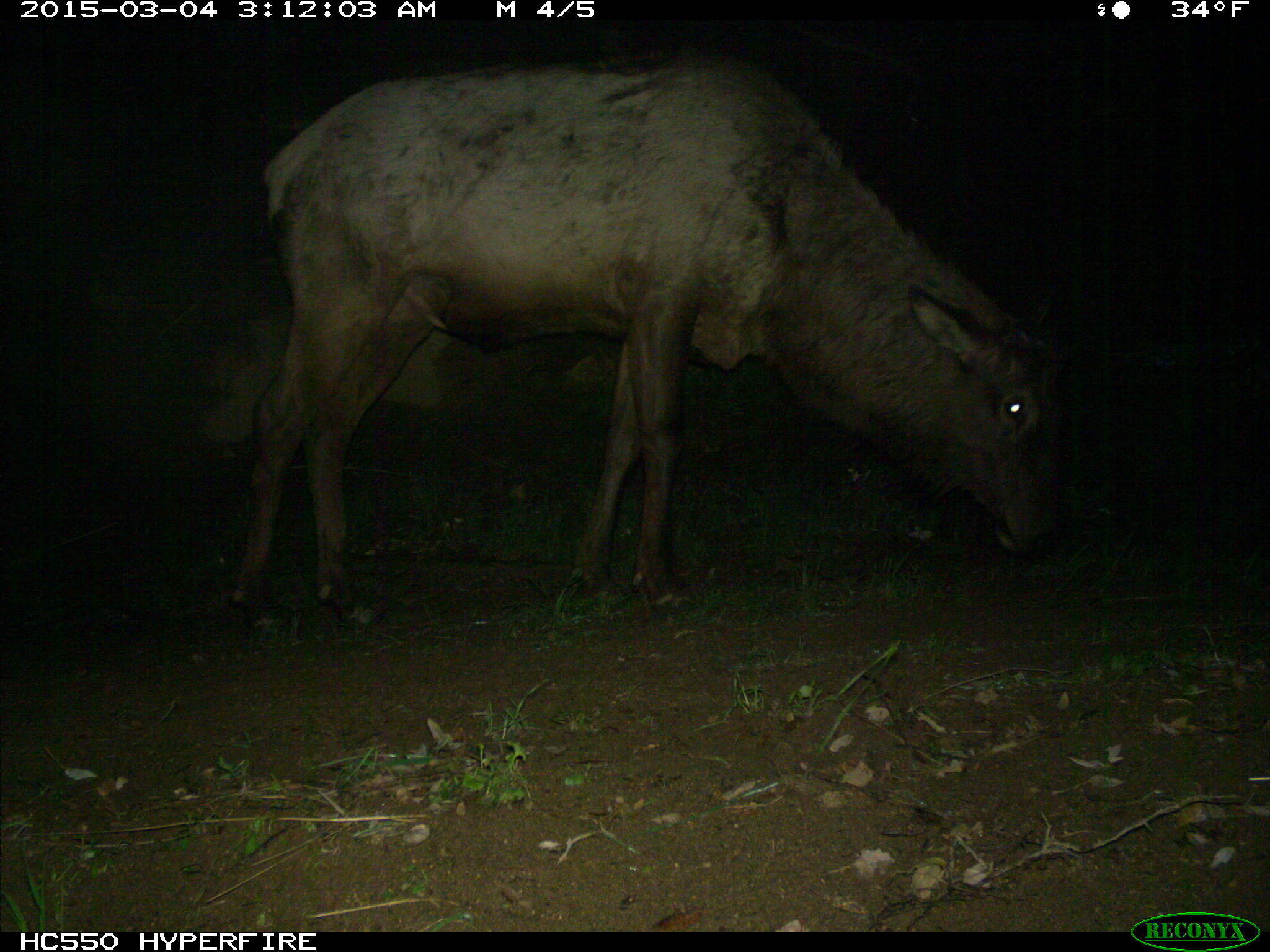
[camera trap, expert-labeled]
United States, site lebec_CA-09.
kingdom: Animalia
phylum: Chordata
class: Mammalia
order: Artiodactyla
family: Cervidae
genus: Cervus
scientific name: Cervus canadensis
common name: elk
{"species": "Cervus canadensis (elk)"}